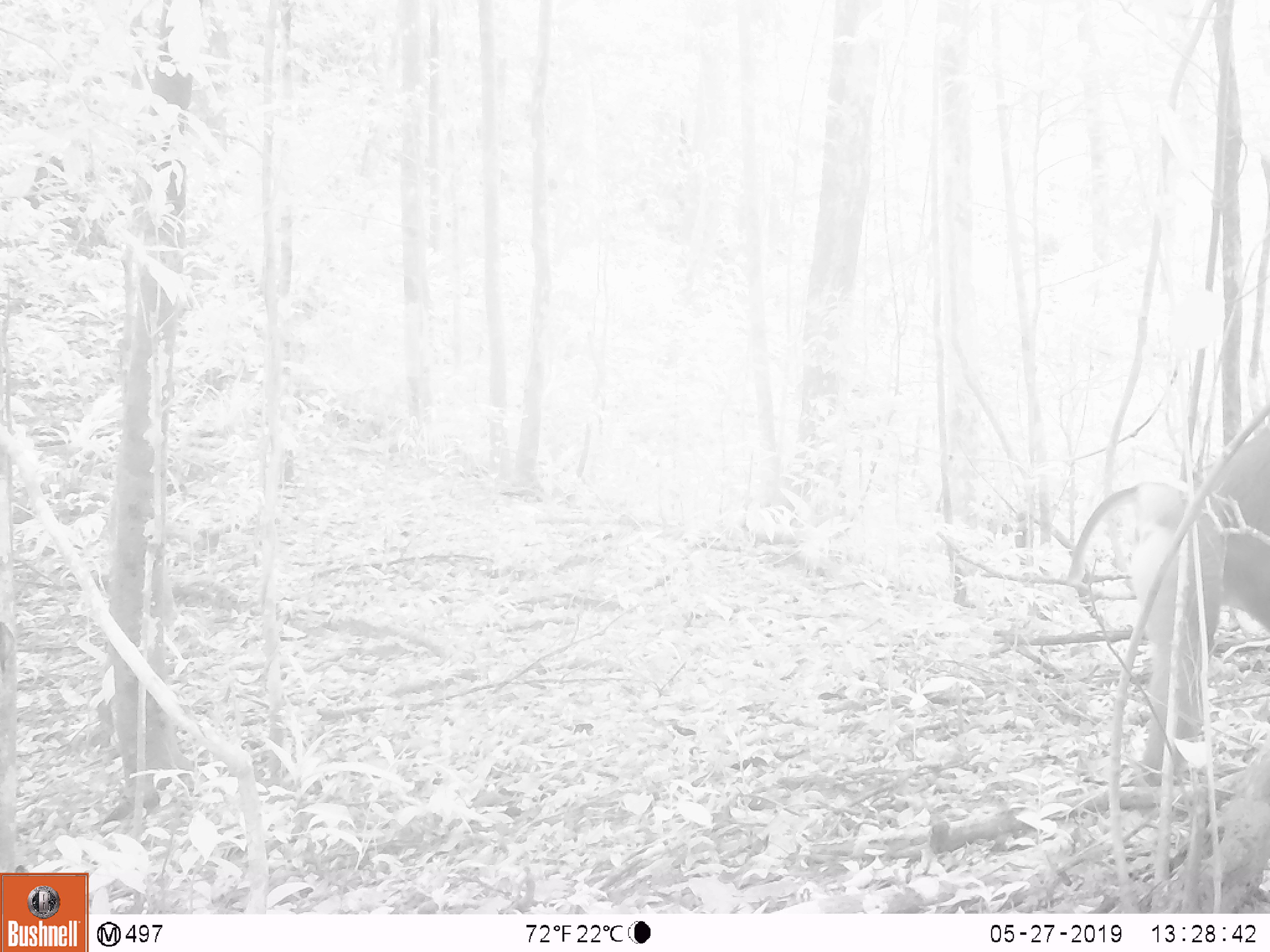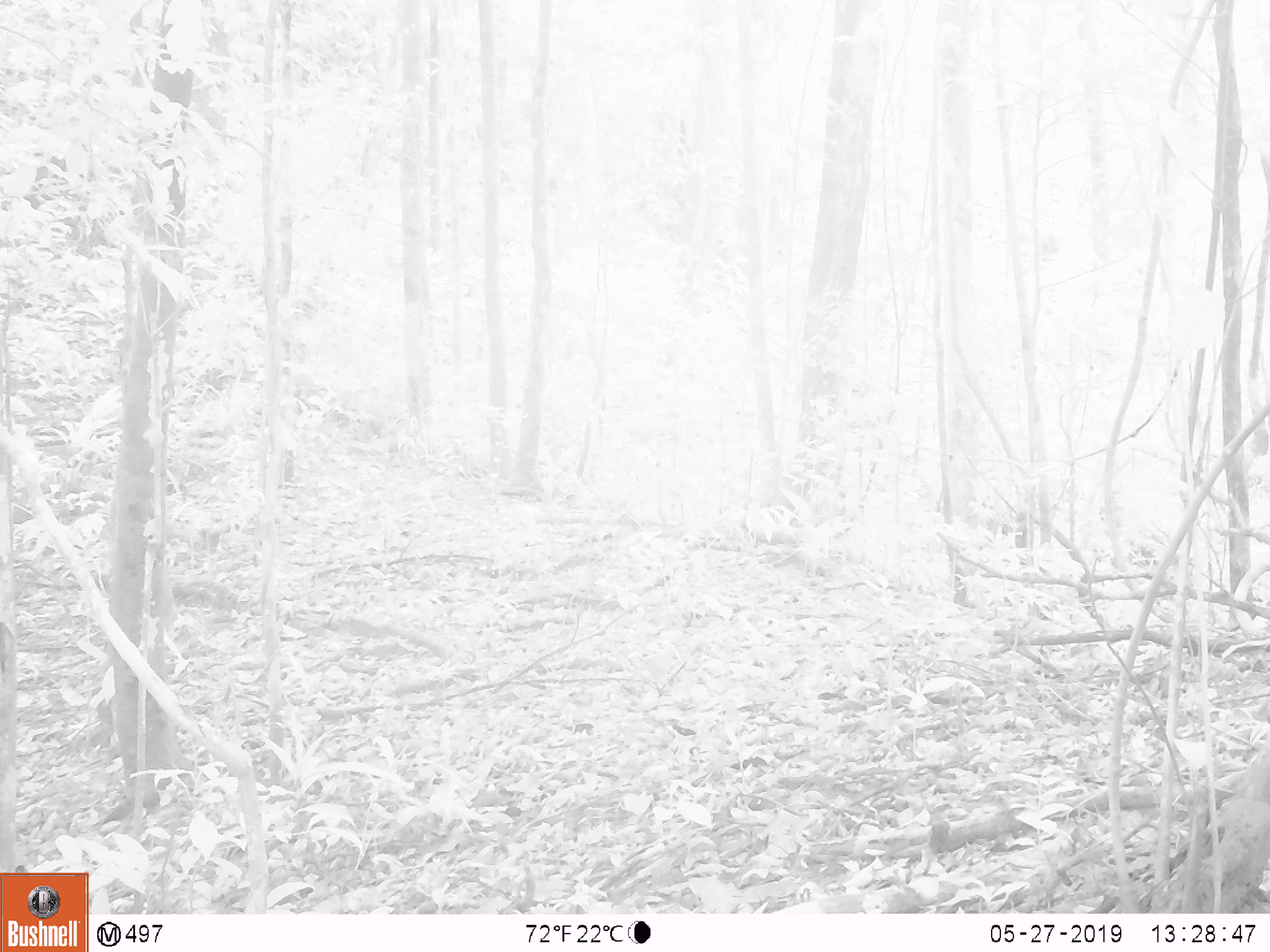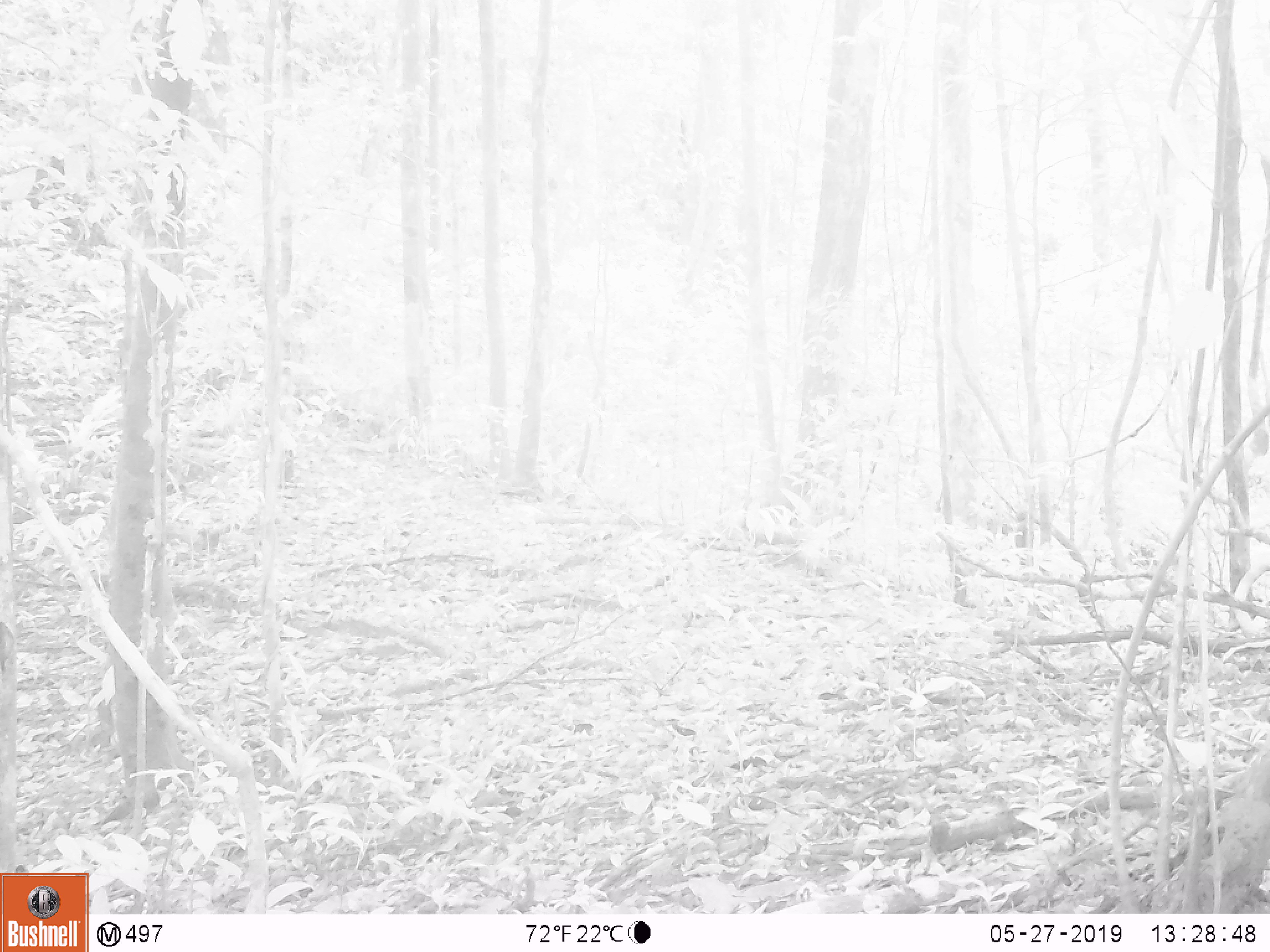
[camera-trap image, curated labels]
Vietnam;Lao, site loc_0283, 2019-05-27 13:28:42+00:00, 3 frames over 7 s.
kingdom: Animalia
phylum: Chordata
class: Mammalia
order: Primates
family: Cercopithecidae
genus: Macaca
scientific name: Macaca nemestrina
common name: pig-tailed macaque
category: pig tailed macaque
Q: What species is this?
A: Pig tailed macaque (pig-tailed macaque) (Macaca nemestrina).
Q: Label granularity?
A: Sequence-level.